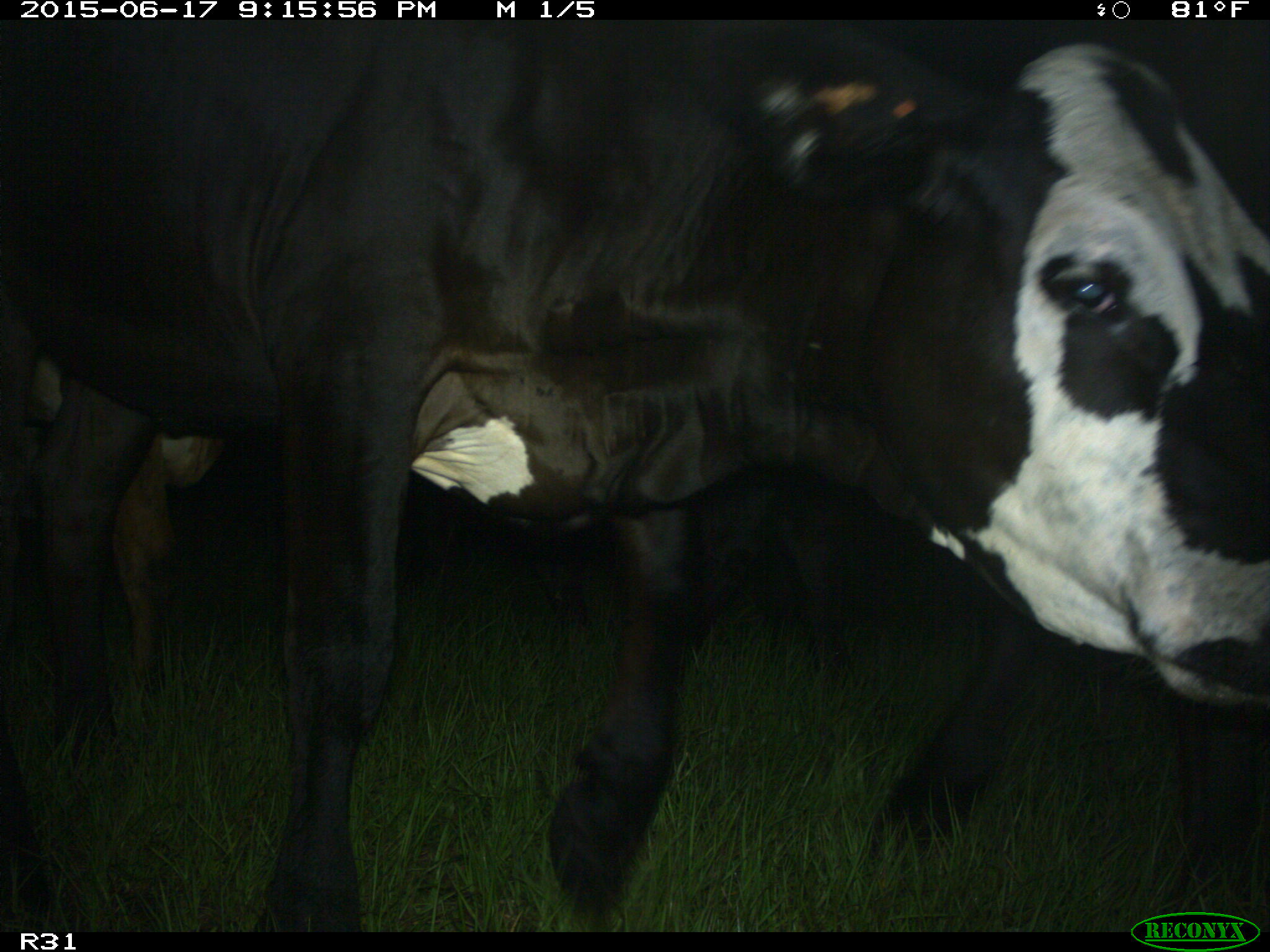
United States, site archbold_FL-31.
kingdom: Animalia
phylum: Chordata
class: Mammalia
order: Artiodactyla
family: Bovidae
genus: Bos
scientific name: Bos taurus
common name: domestic cow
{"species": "Bos taurus (domestic cow)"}